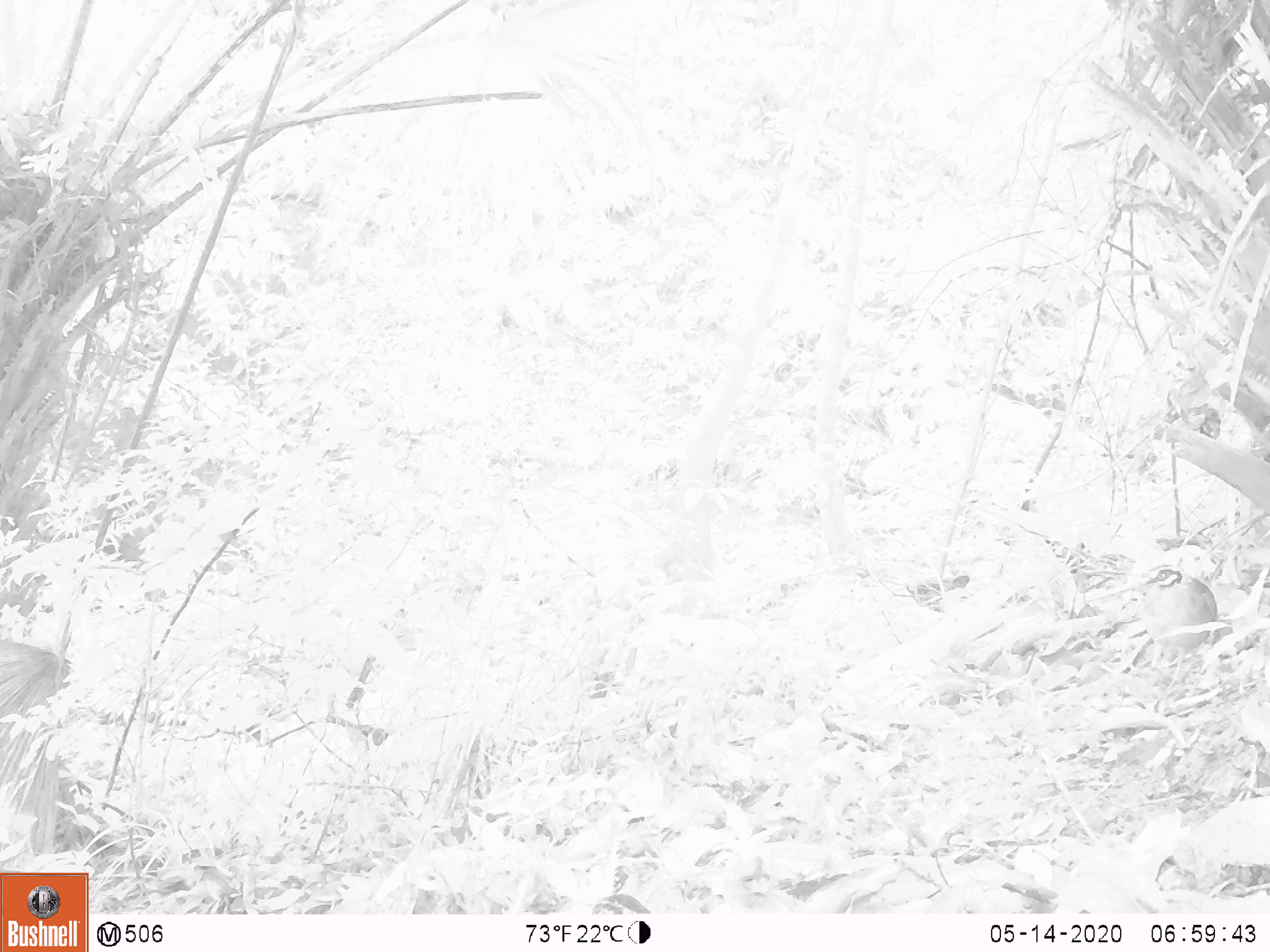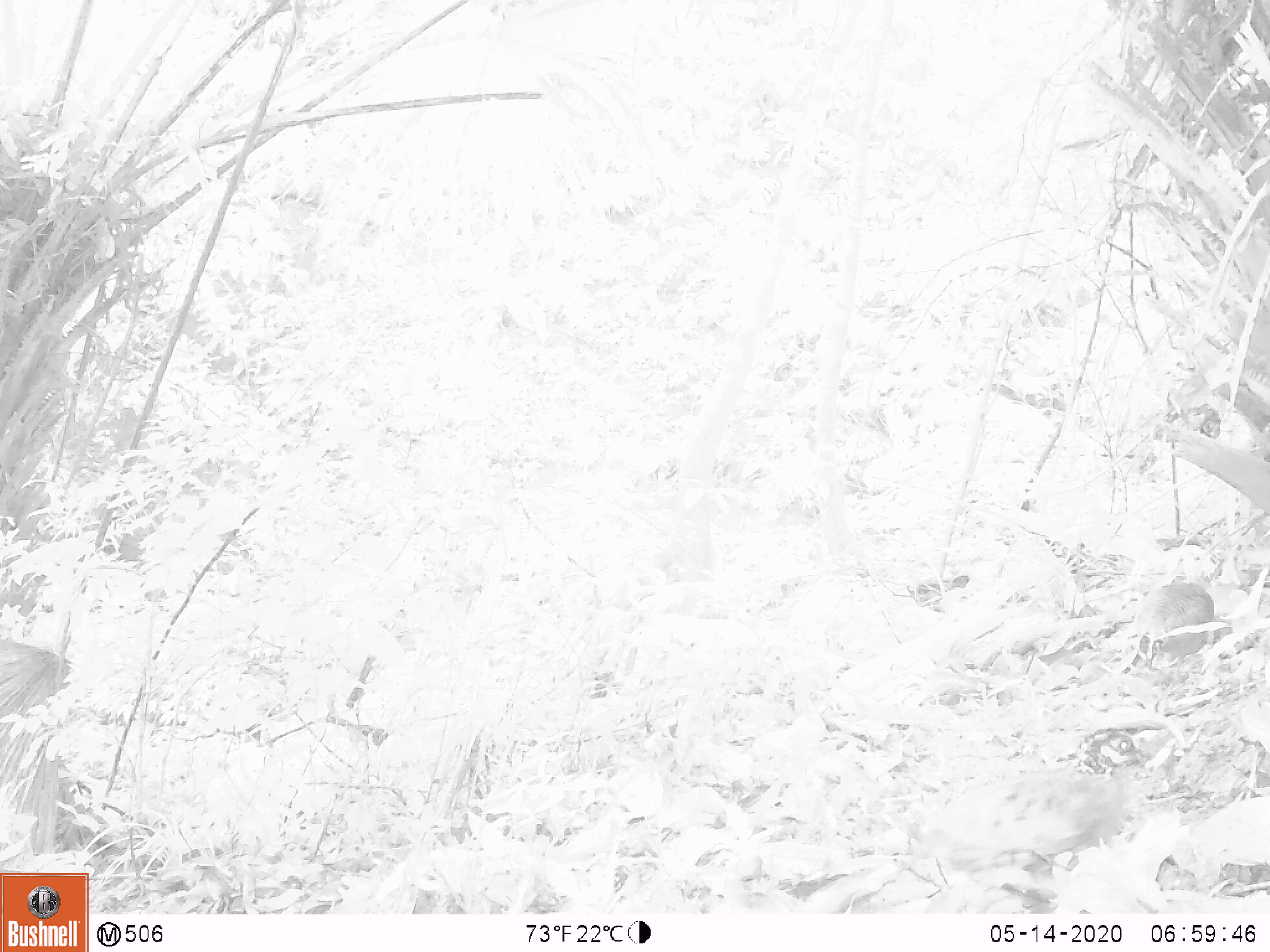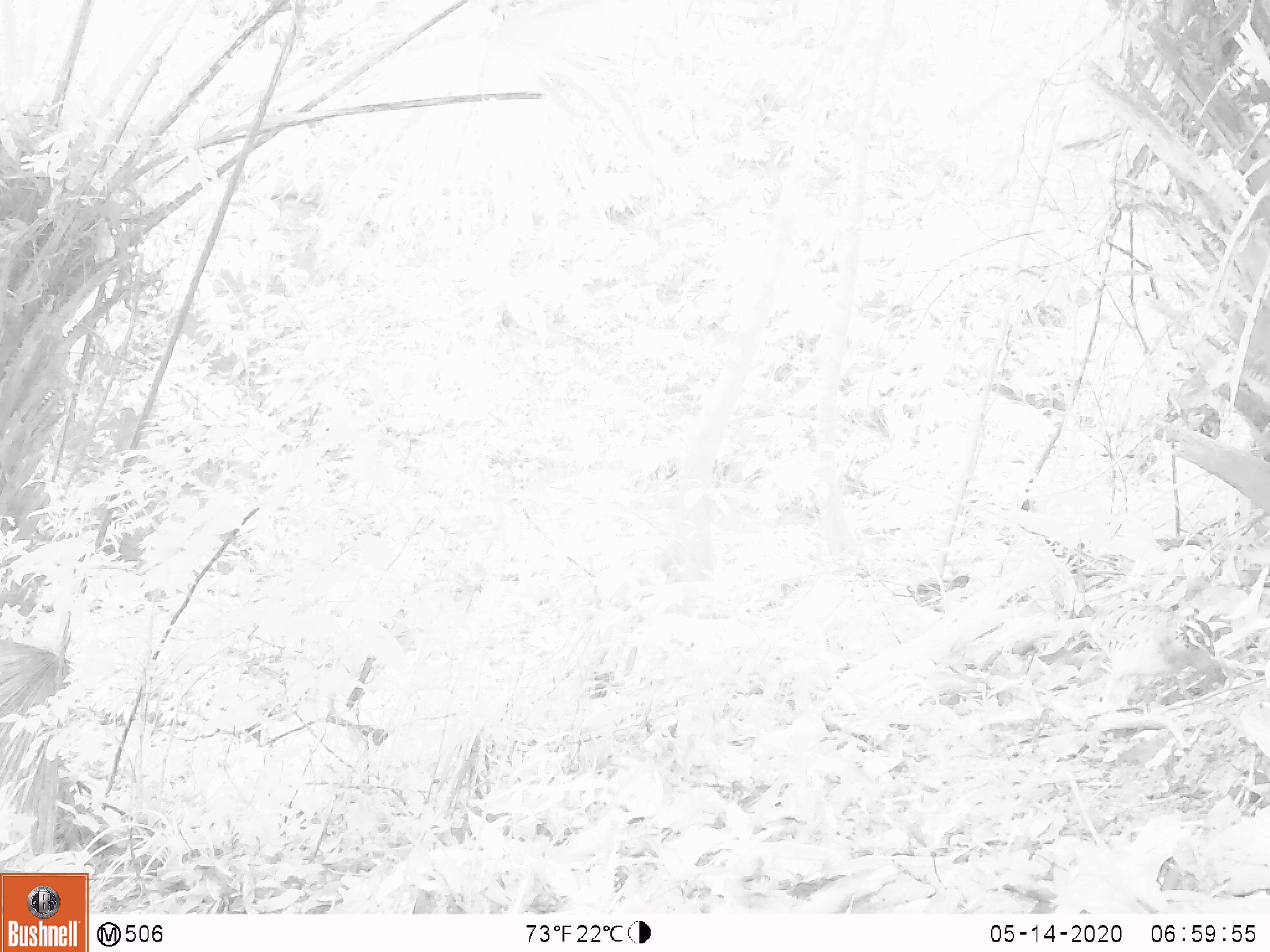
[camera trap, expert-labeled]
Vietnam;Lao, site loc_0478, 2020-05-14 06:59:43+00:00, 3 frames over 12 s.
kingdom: Animalia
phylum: Chordata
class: Aves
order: Galliformes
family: Phasianidae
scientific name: Phasianidae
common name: partridge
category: unidentified partridge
Unidentified partridge (partridge) (Phasianidae). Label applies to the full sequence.